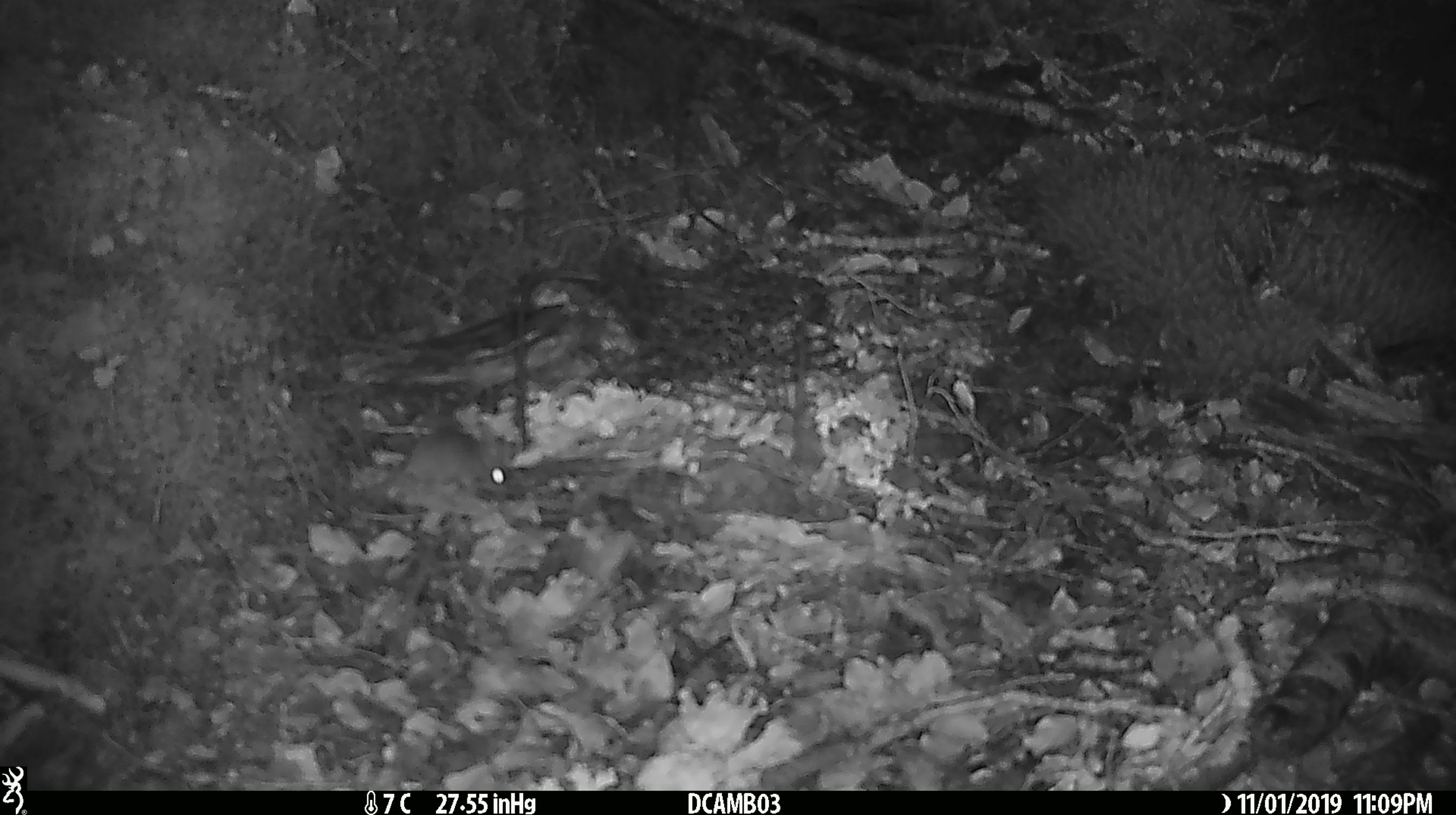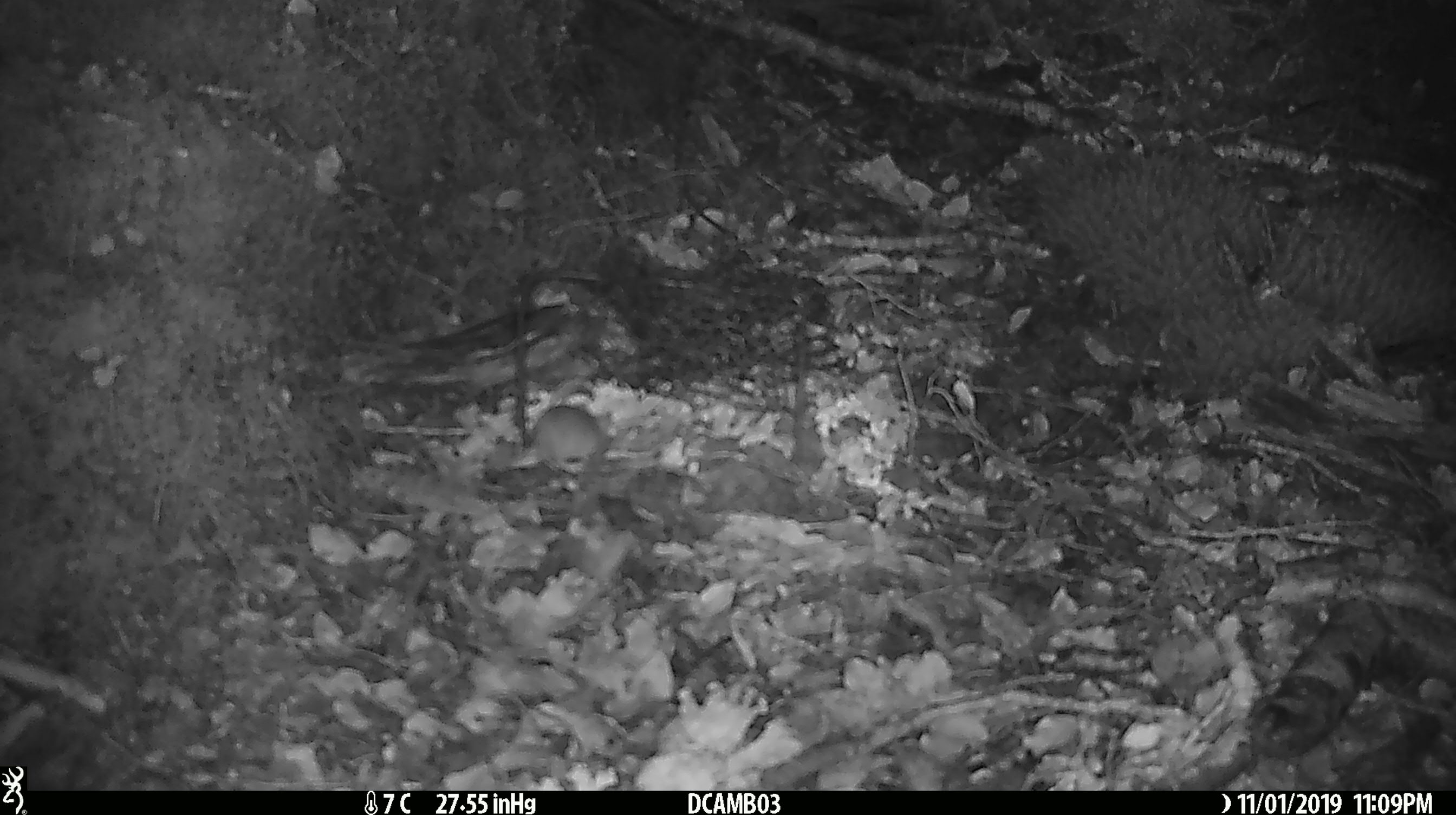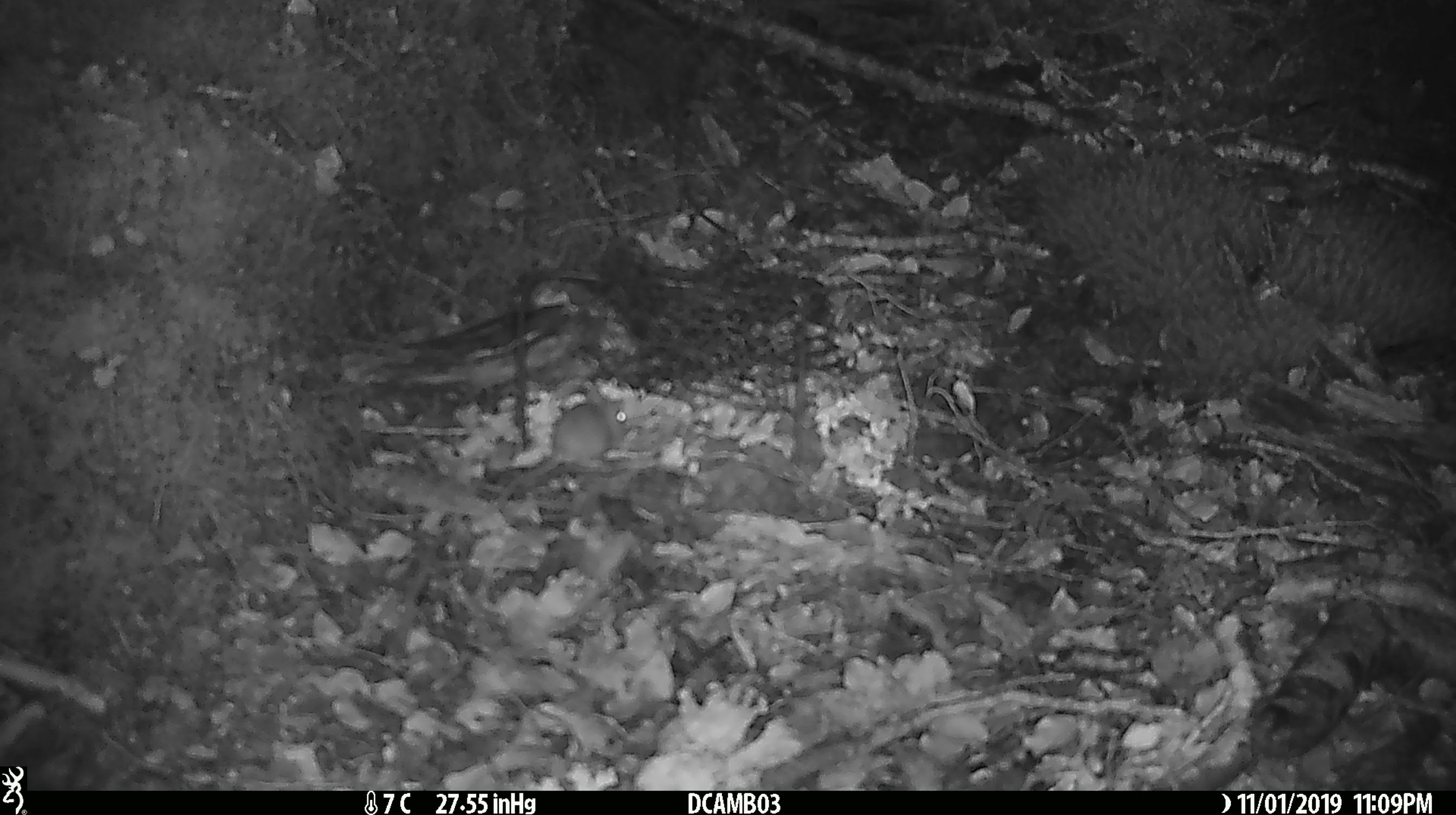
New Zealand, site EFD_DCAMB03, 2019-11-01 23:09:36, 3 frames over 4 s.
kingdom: Animalia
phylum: Chordata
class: Mammalia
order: Rodentia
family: Muridae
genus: Mus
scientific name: Mus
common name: mouse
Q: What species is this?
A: Mouse (Mus).